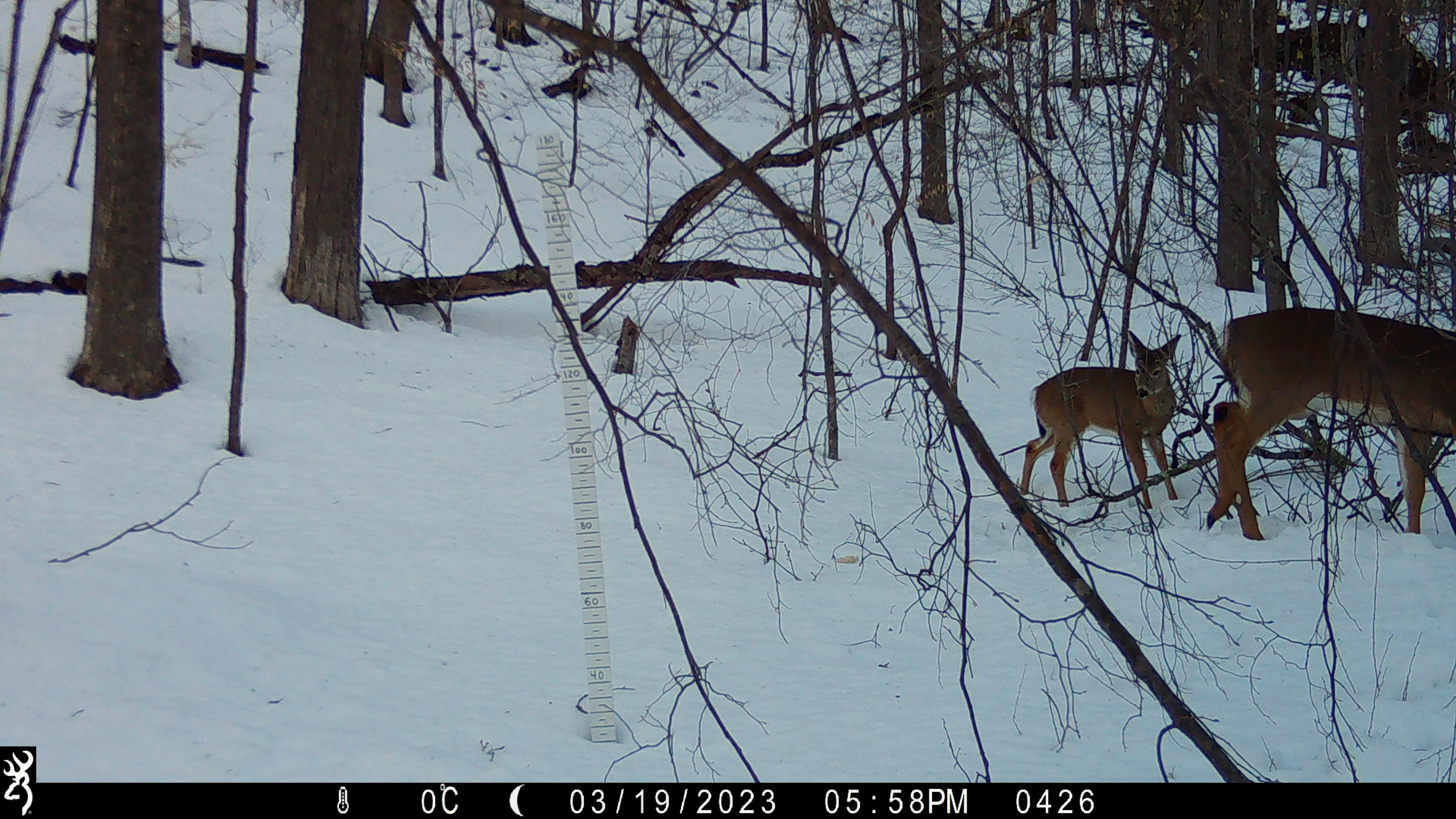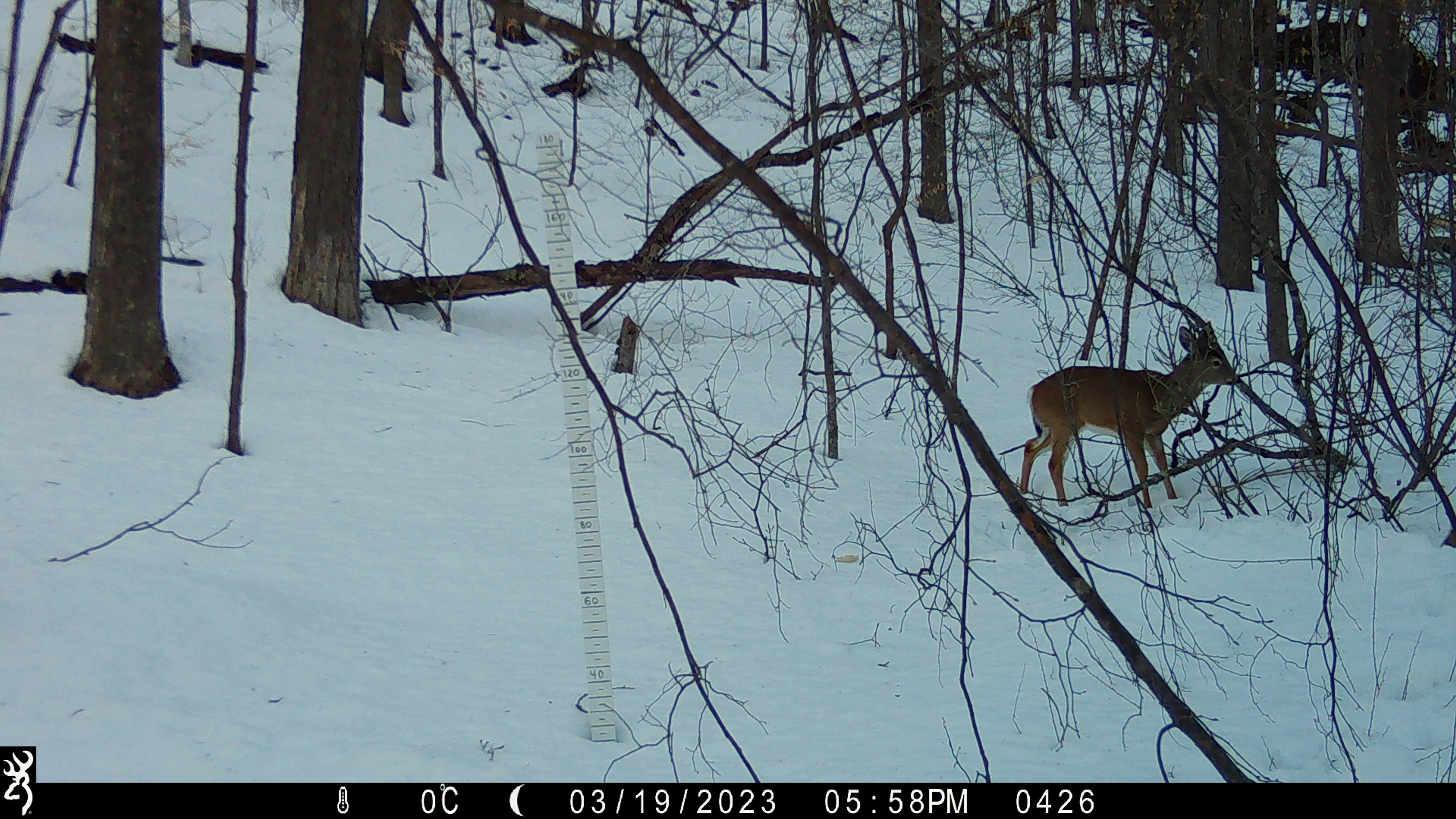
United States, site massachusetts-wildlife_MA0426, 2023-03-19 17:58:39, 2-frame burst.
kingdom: Animalia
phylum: Chordata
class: Mammalia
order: Artiodactyla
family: Cervidae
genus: Odocoileus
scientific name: Odocoileus virginianus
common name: white-tailed deer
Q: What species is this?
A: White-tailed deer (Odocoileus virginianus).